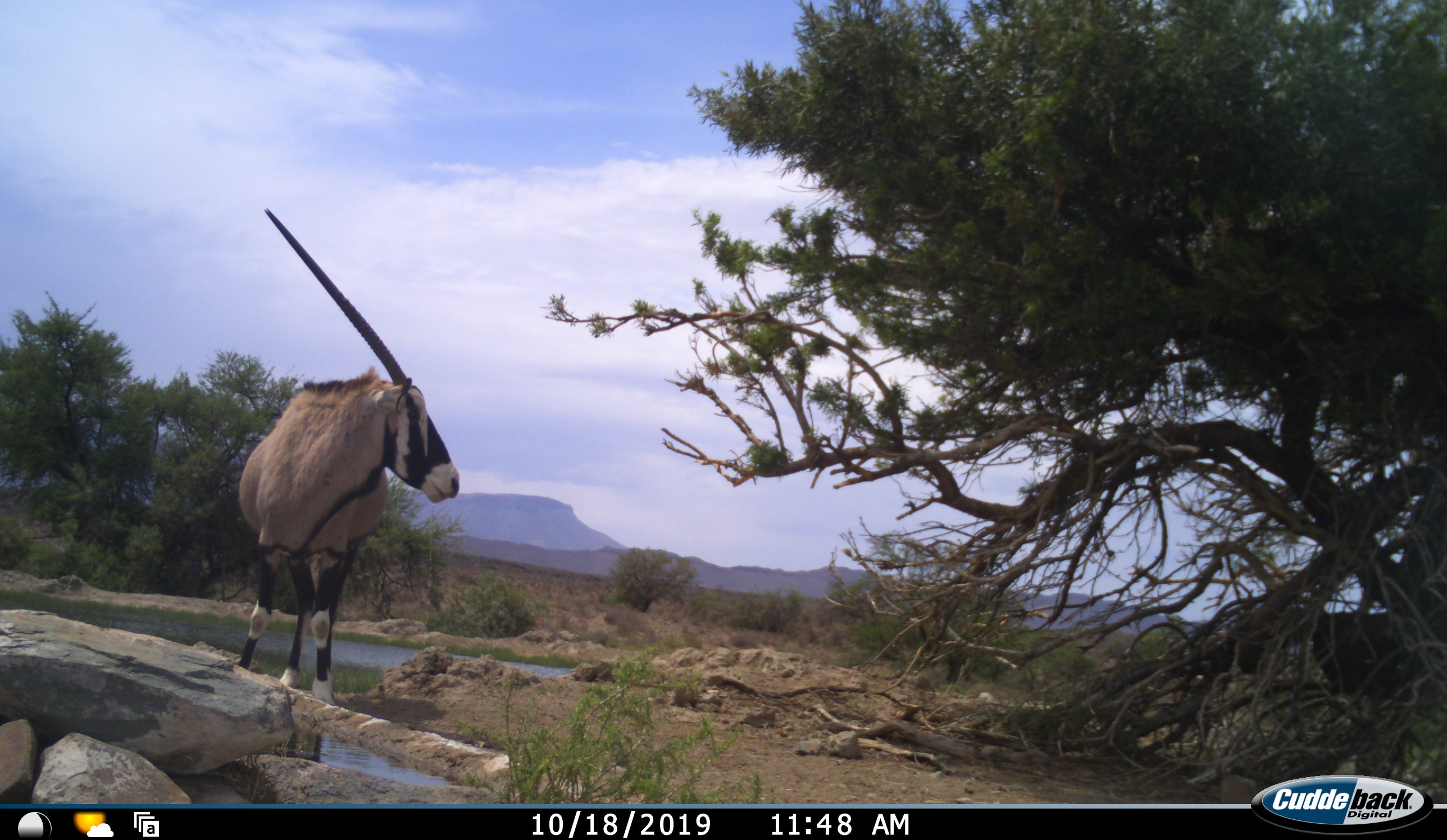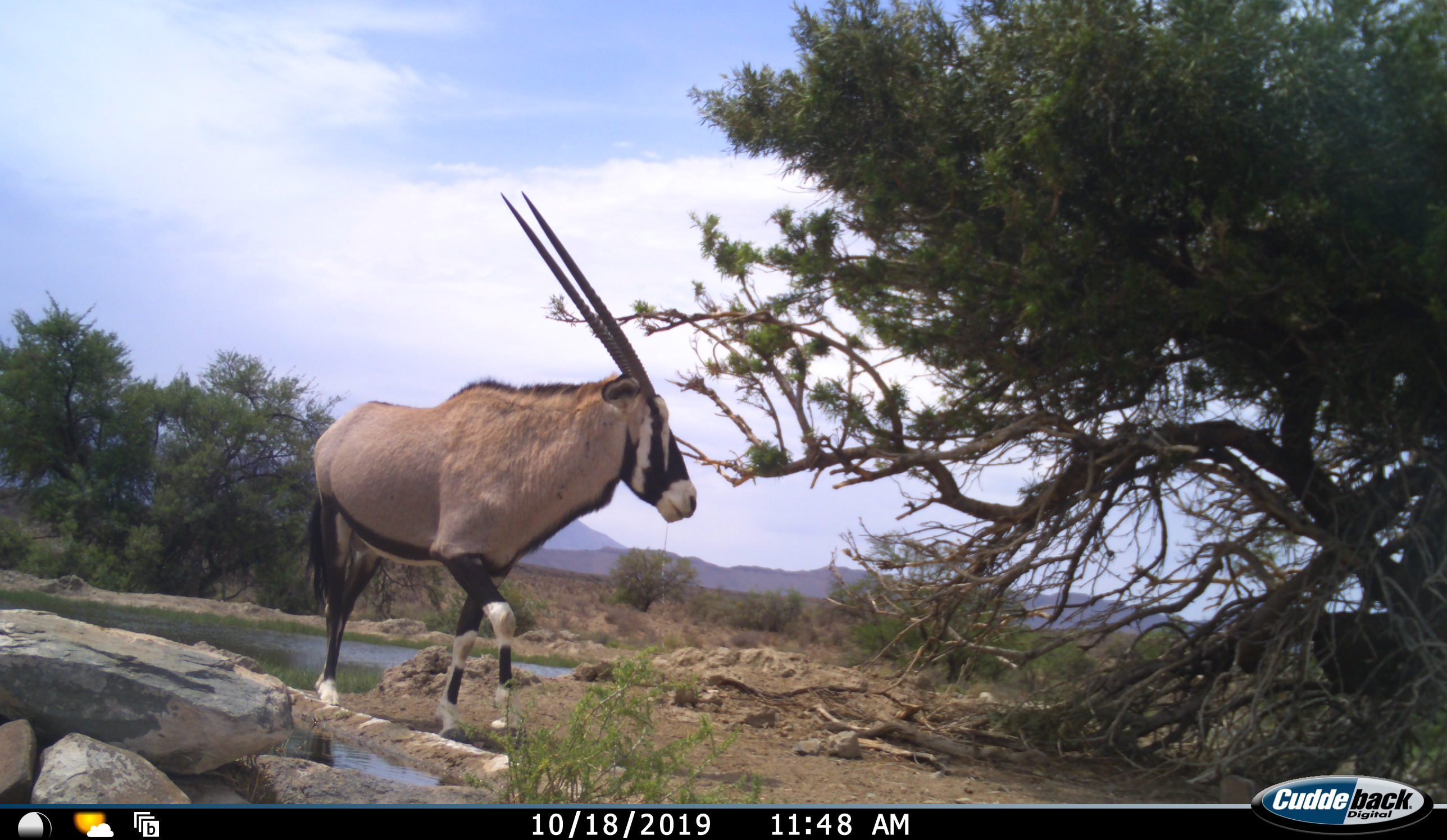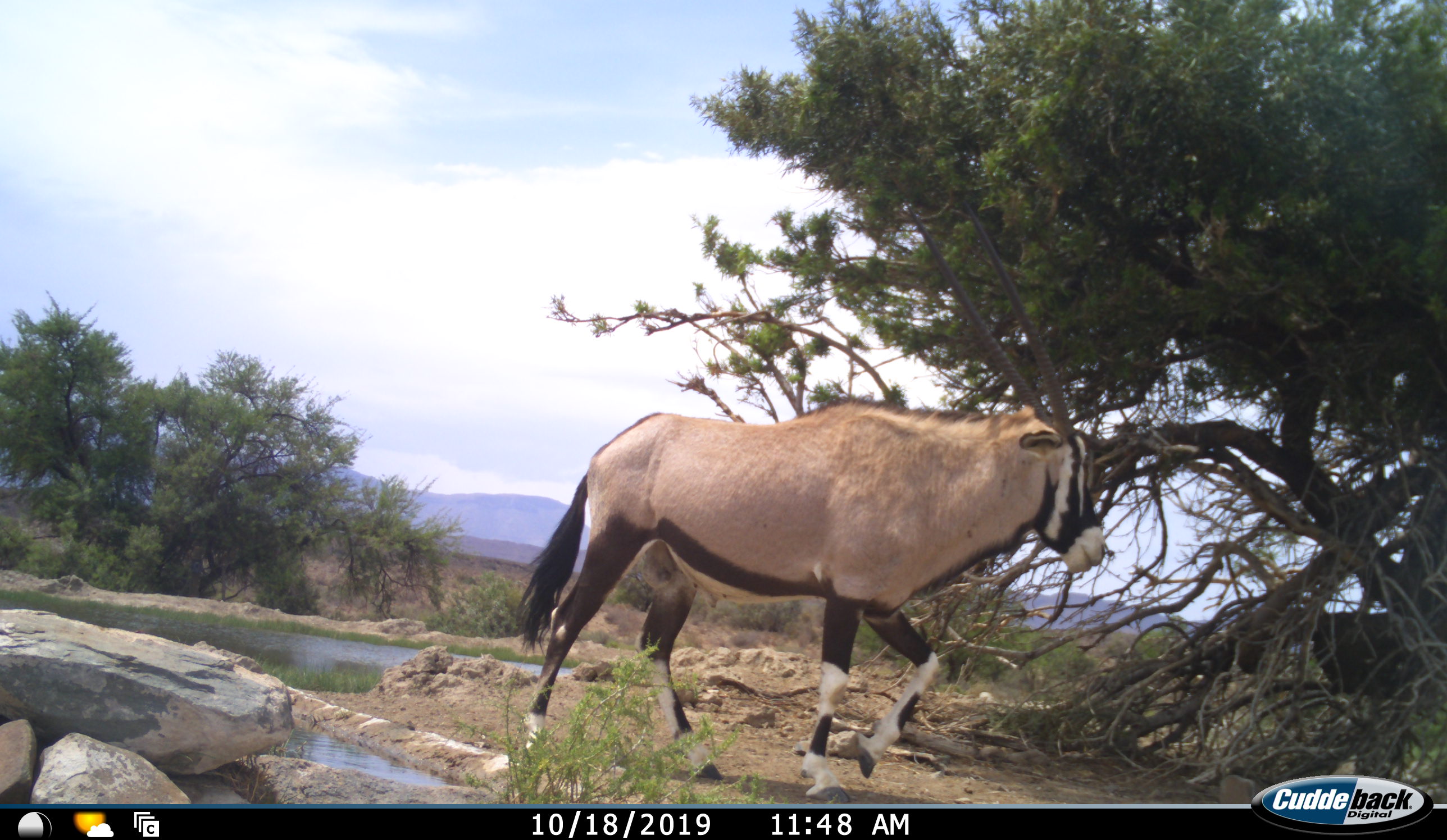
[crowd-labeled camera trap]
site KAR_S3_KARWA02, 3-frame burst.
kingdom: Animalia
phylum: Chordata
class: Mammalia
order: Artiodactyla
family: Bovidae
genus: Oryx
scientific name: Oryx gazella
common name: gemsbok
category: oryx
Oryx (gemsbok) (Oryx gazella), count 1. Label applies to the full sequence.